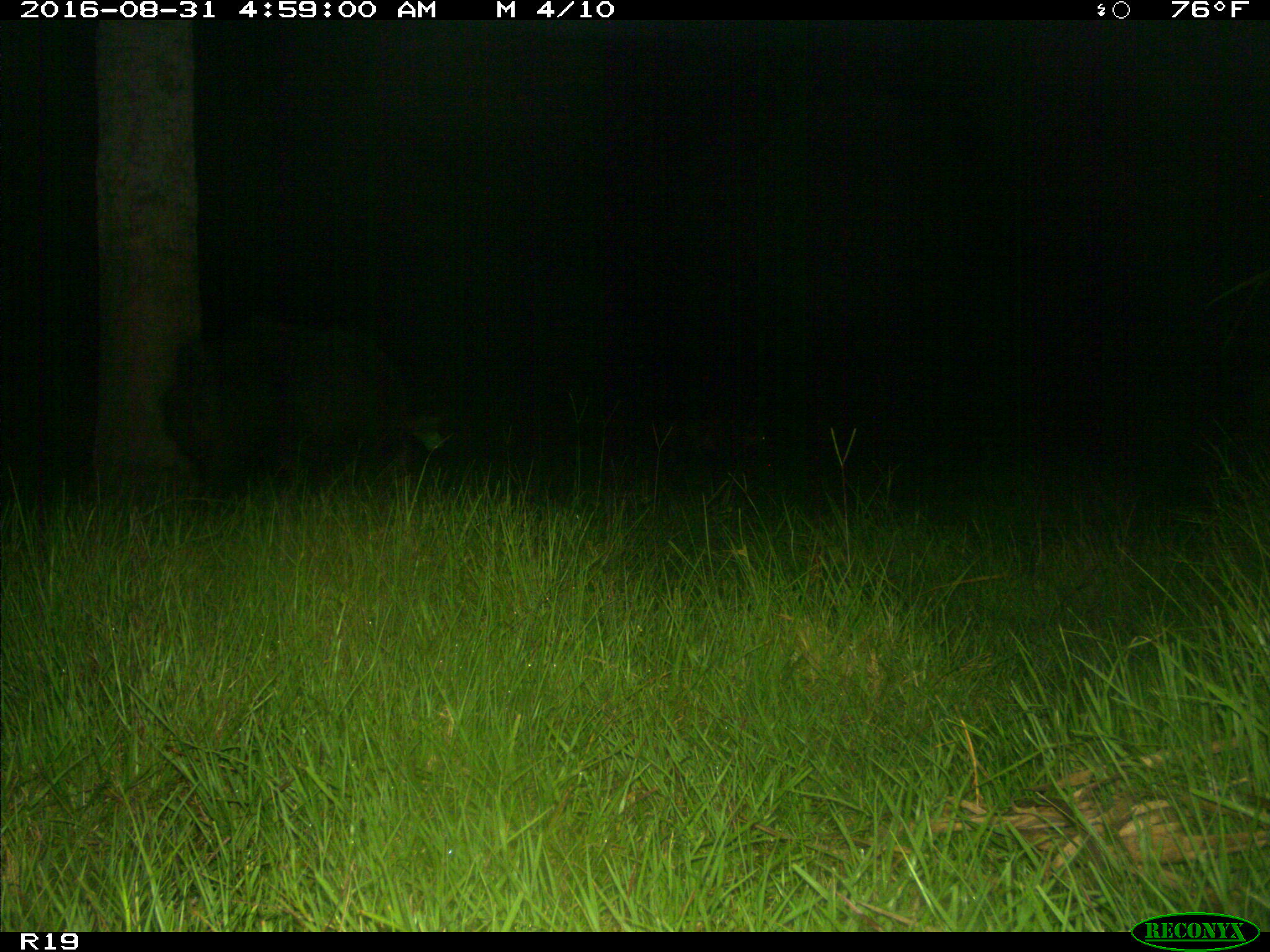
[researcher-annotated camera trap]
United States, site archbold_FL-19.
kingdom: Animalia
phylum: Chordata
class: Mammalia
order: Artiodactyla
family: Suidae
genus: Sus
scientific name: Sus scrofa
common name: wild boar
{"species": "Sus scrofa (wild boar)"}